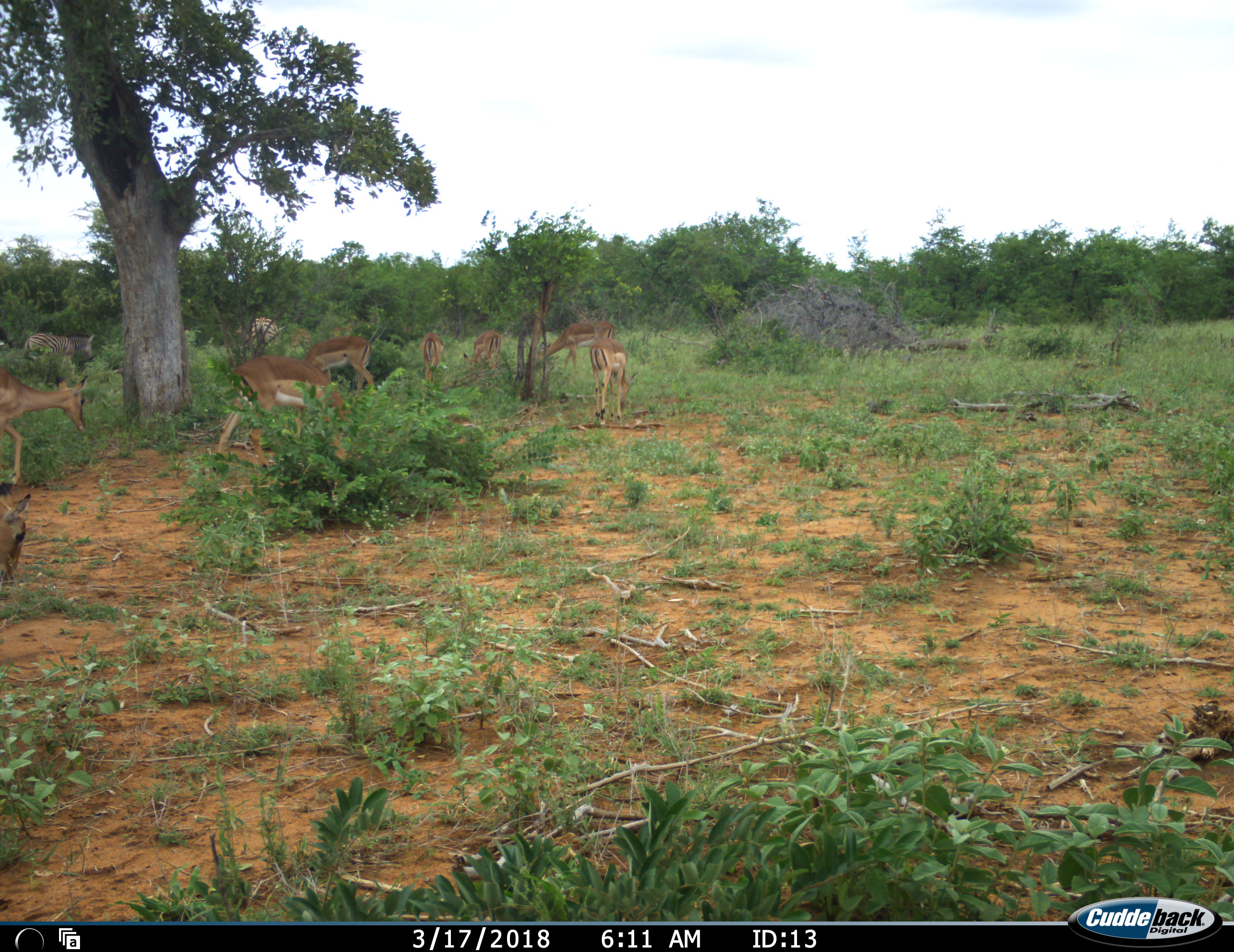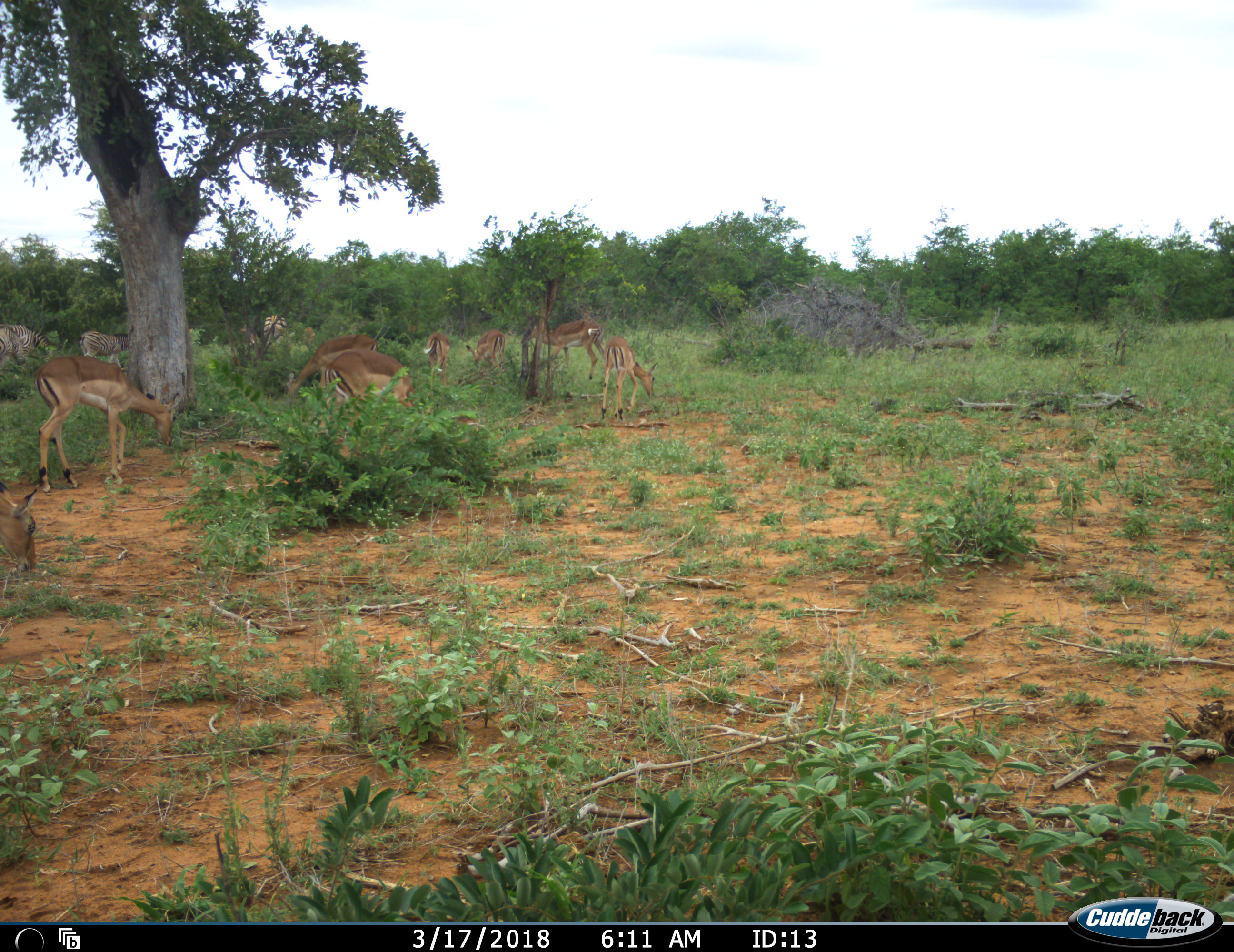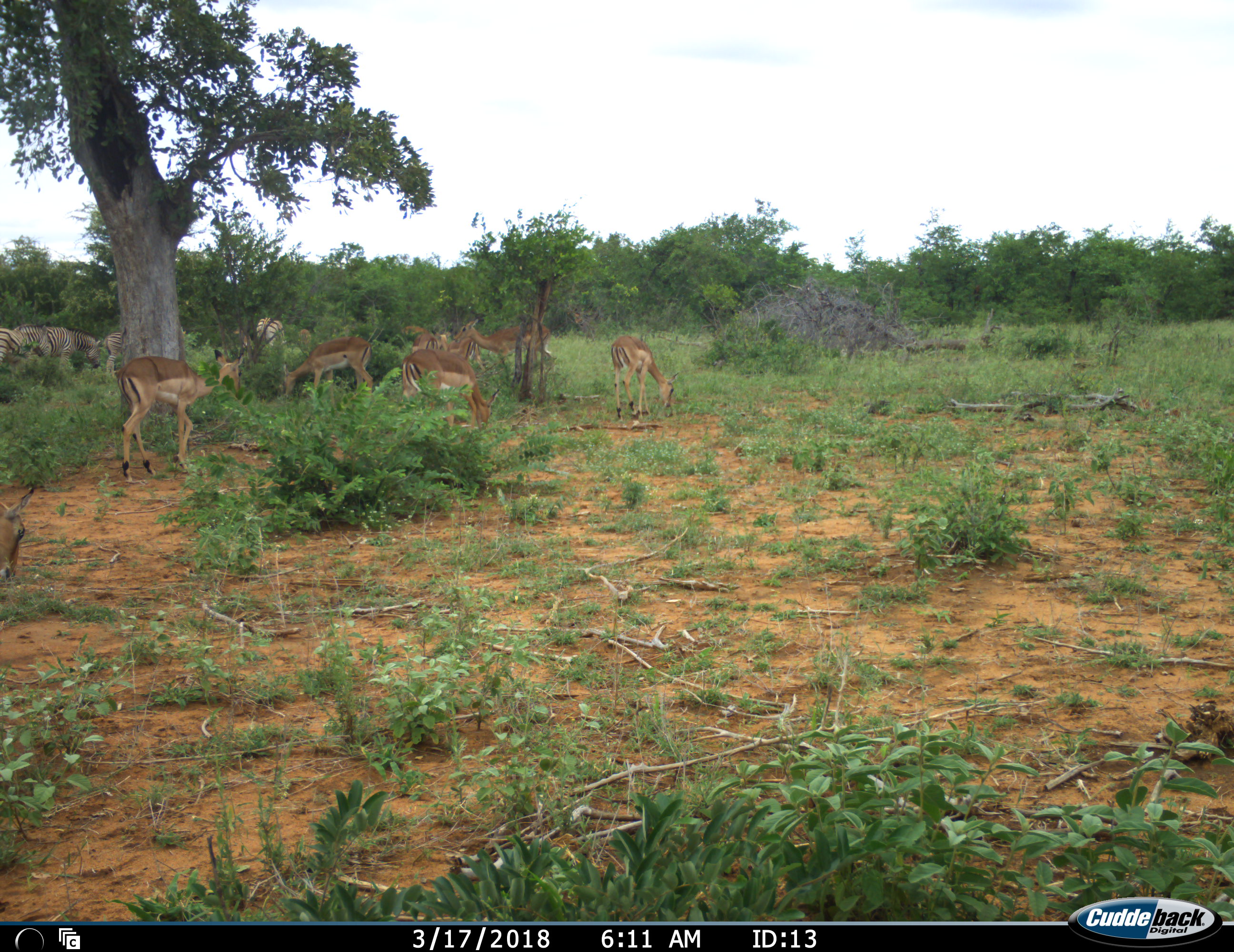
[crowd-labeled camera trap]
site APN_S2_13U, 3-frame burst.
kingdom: Animalia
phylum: Chordata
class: Mammalia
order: Artiodactyla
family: Bovidae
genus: Aepyceros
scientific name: Aepyceros melampus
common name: impala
Impala (Aepyceros melampus), count 8. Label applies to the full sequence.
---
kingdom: Animalia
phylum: Chordata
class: Mammalia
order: Perissodactyla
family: Equidae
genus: Equus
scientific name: Equus quagga burchellii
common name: burchell's zebra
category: zebraburchells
Zebraburchells (burchell's zebra) (Equus quagga burchellii), count 5. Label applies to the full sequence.